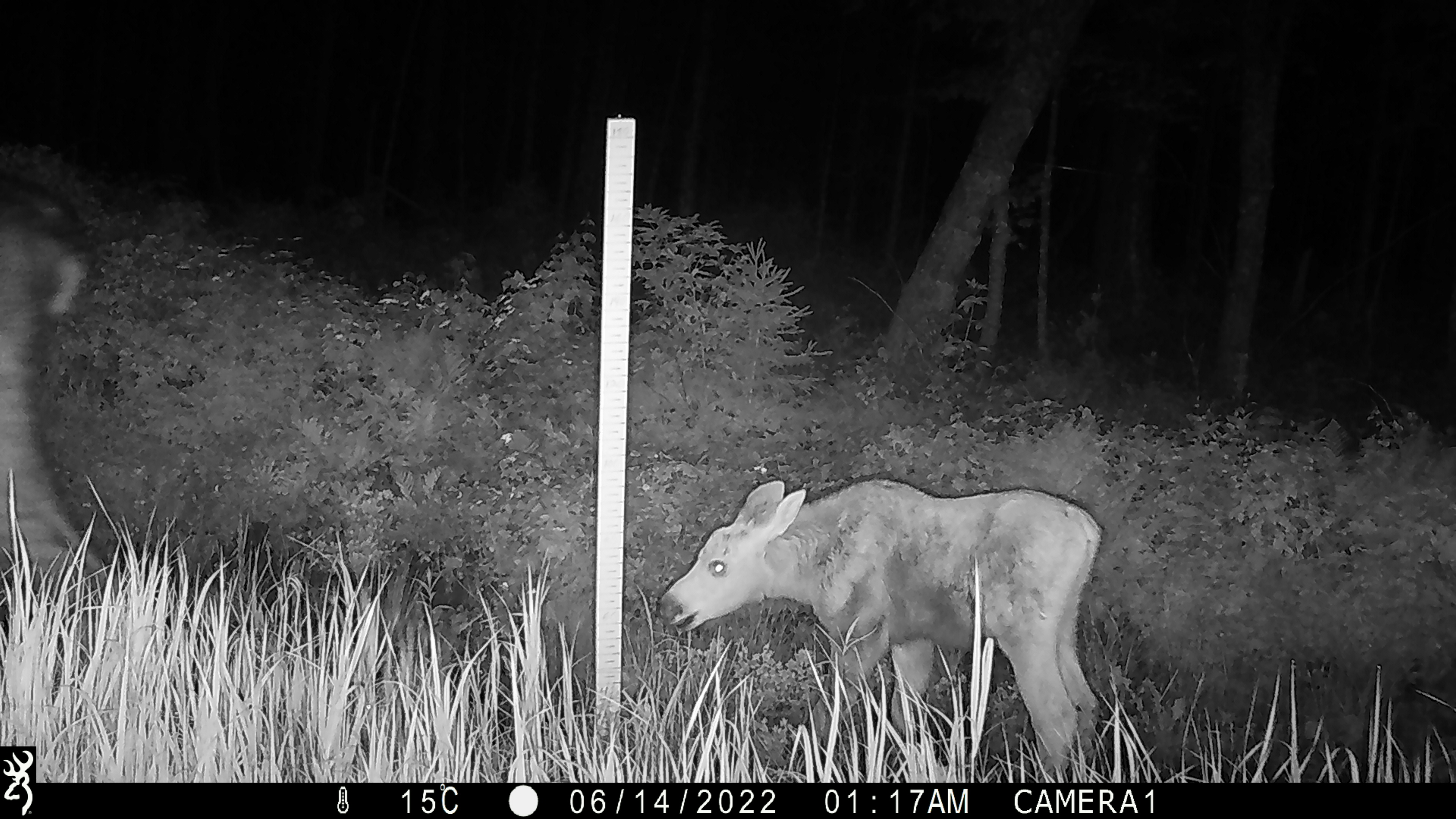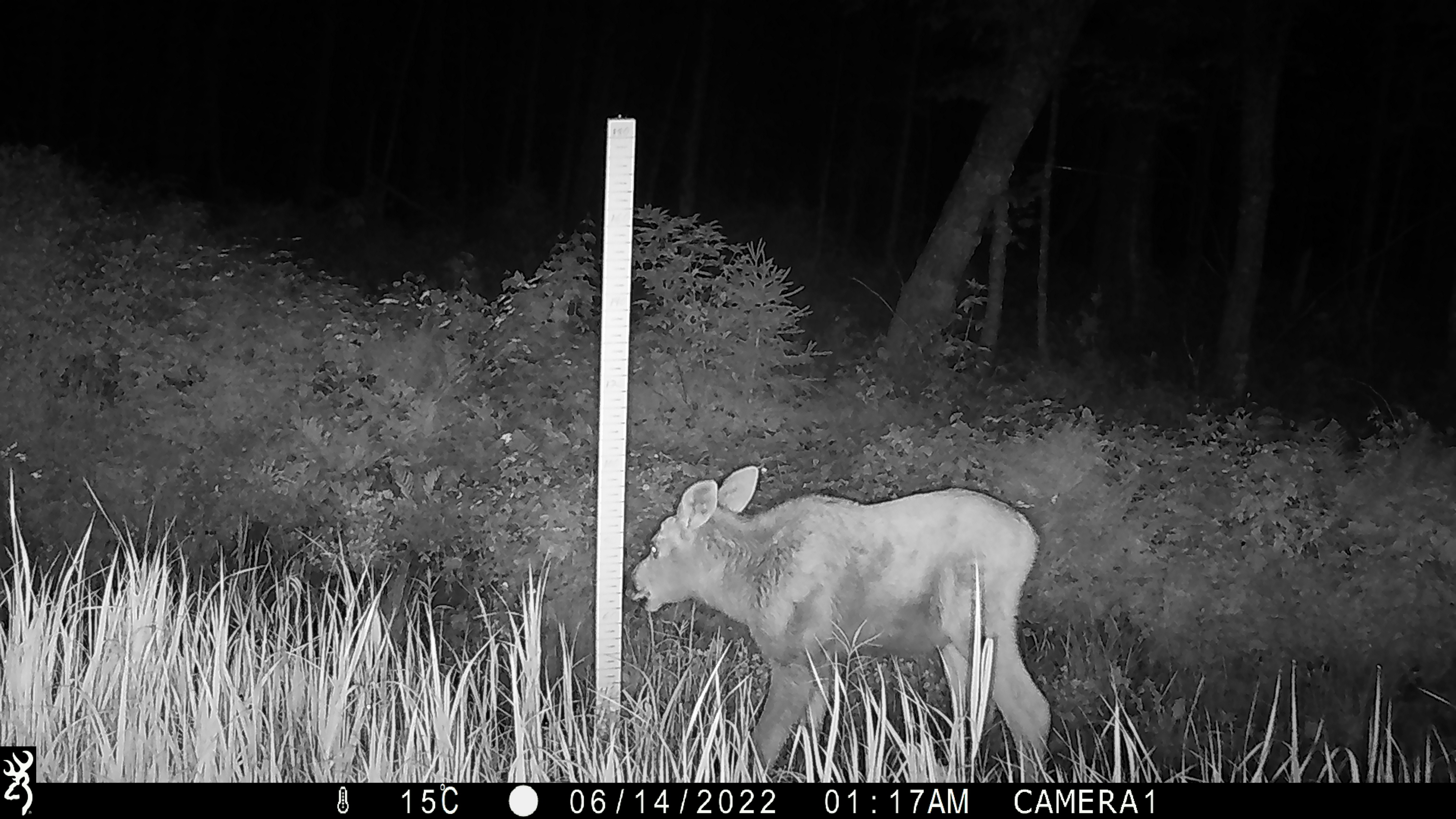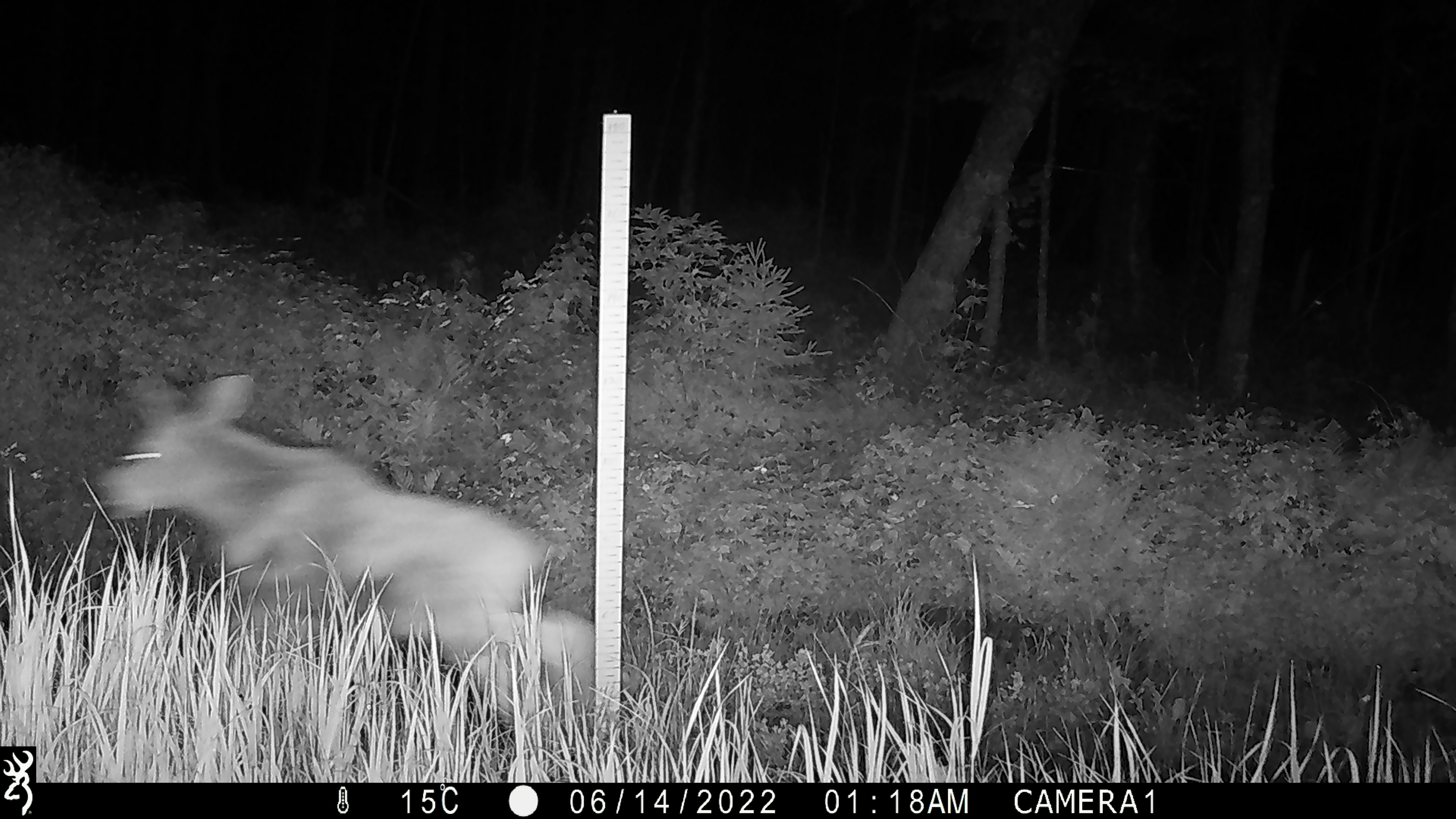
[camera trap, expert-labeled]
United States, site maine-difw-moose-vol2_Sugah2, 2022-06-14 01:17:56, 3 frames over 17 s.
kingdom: Animalia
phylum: Chordata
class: Mammalia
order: Artiodactyla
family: Cervidae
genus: Alces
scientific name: Alces alces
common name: moose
Moose (Alces alces).